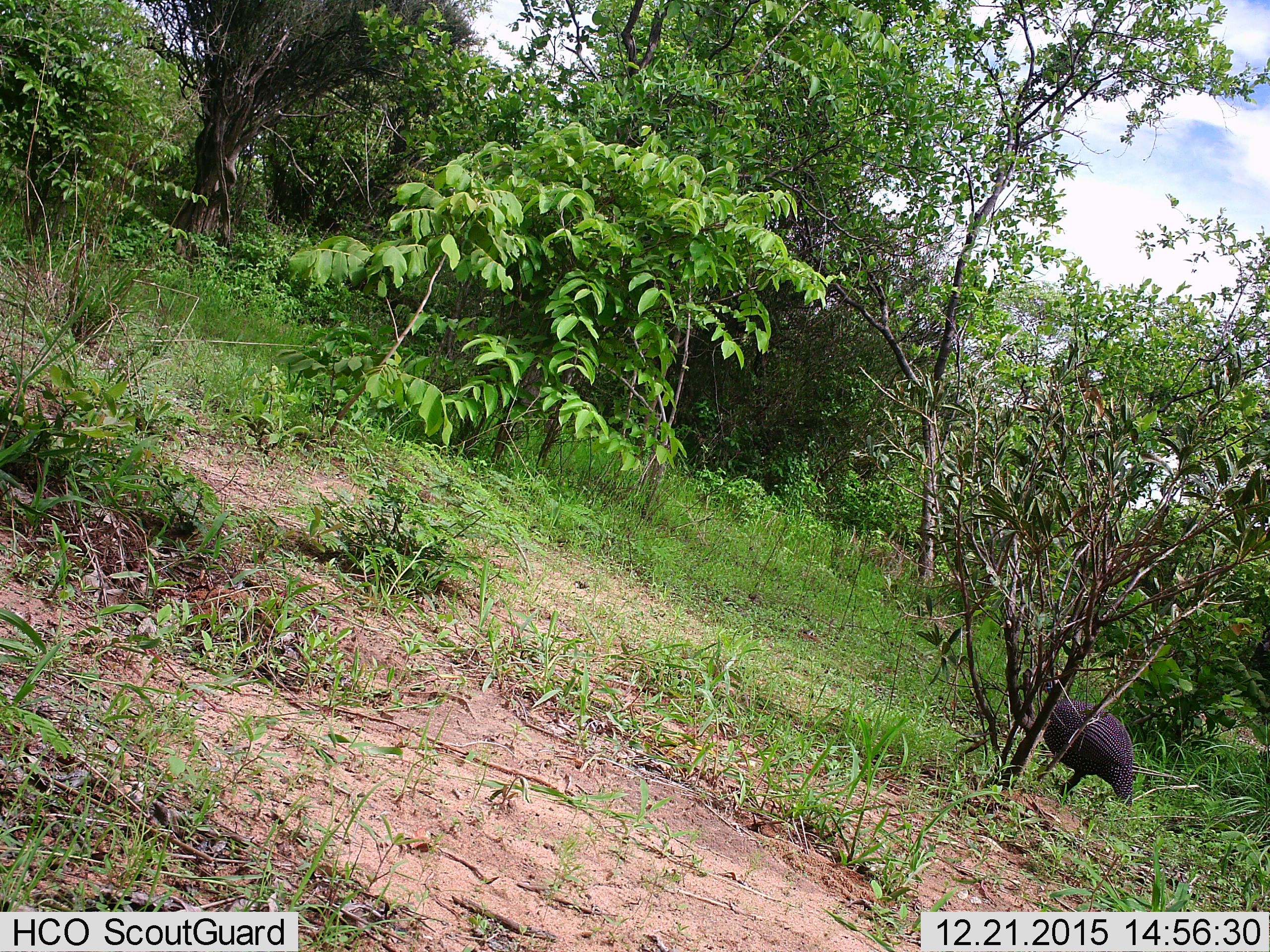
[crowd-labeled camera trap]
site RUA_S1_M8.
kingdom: Animalia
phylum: Chordata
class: Aves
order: Galliformes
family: Numididae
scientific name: Numididae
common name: guineafowl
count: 1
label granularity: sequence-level